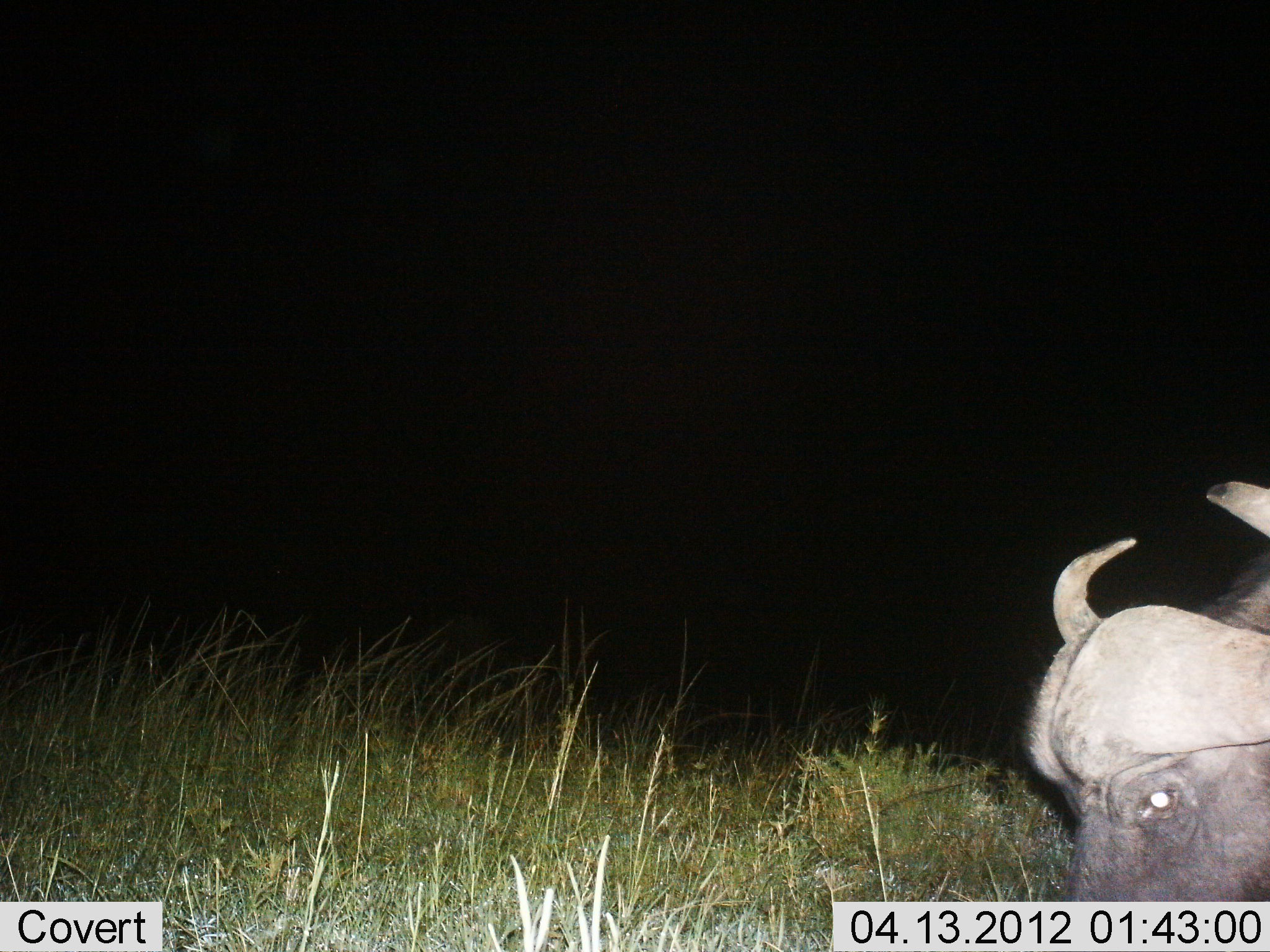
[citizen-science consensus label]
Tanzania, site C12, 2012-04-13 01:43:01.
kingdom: Animalia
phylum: Chordata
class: Mammalia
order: Artiodactyla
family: Bovidae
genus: Syncerus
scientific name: Syncerus caffer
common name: cape buffalo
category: buffalo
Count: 1.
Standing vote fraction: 22%.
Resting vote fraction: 11%.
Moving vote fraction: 6%.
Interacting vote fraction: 0%.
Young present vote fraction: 0%.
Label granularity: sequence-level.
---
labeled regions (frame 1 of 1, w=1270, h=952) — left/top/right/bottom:
animal: 1018/481/1269/902